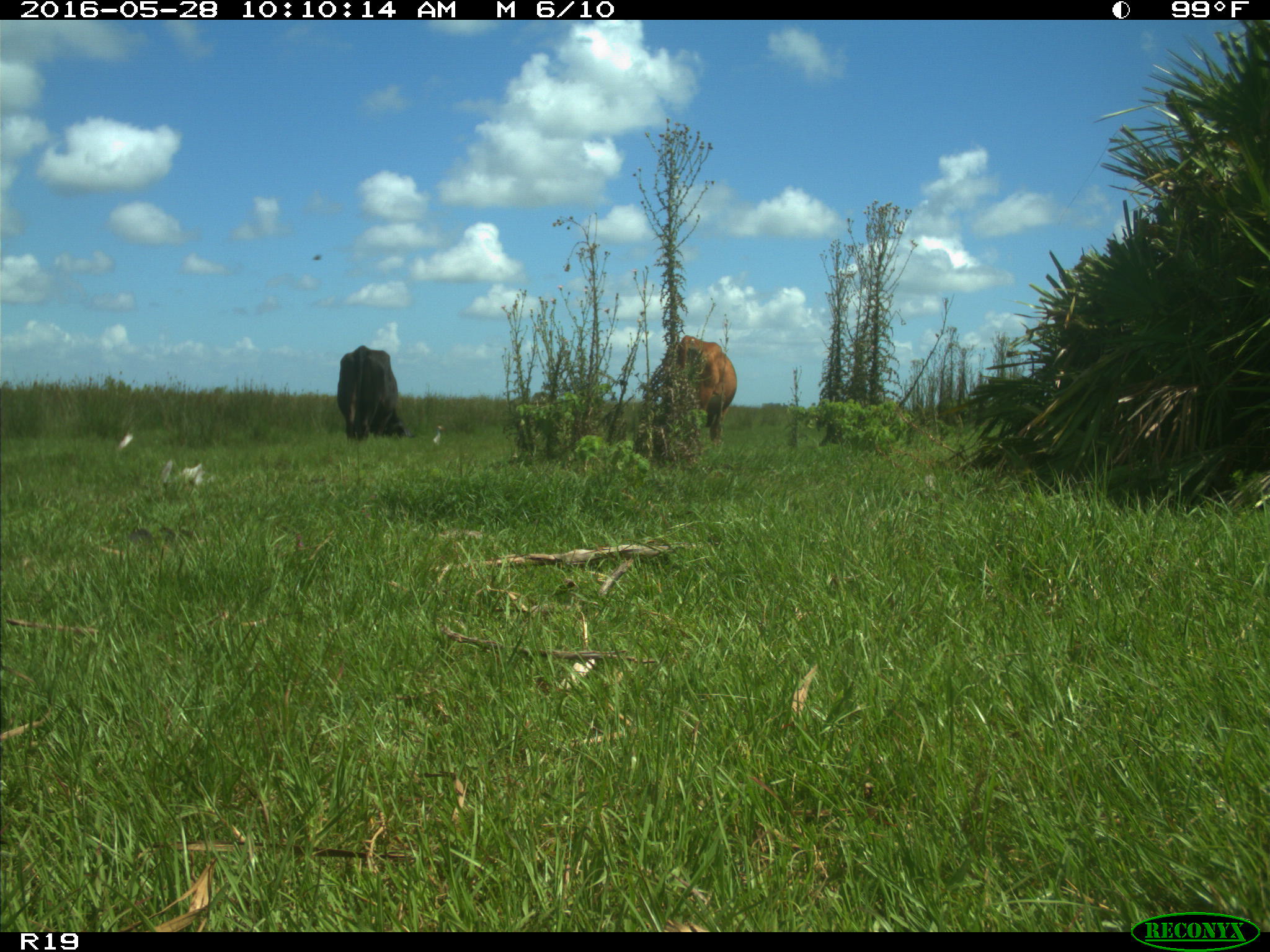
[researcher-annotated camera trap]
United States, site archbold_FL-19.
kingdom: Animalia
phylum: Chordata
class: Mammalia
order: Artiodactyla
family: Bovidae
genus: Bos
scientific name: Bos taurus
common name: domestic cow